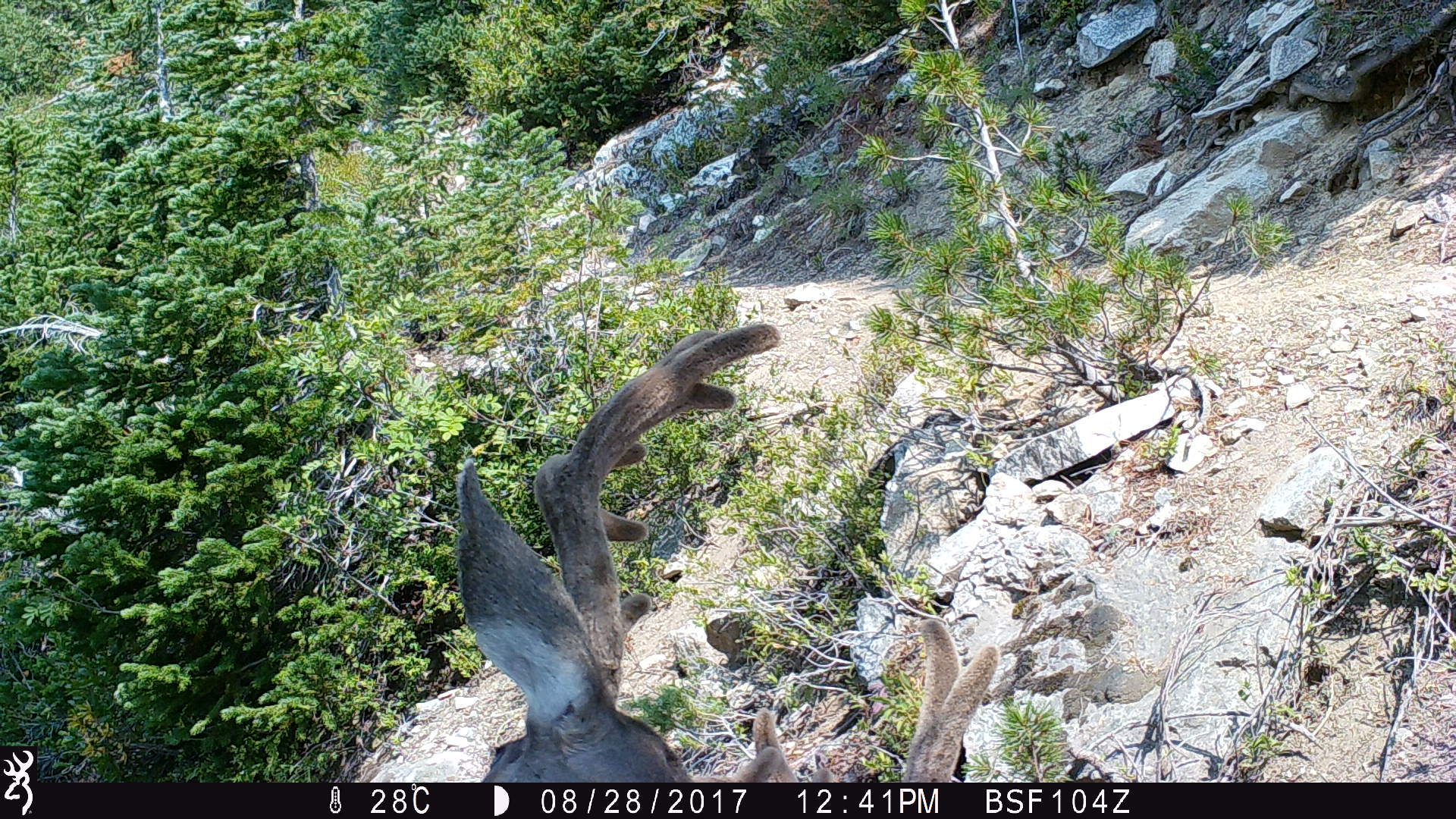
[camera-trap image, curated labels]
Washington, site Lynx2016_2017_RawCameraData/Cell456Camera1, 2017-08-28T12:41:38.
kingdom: Animalia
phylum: Chordata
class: Mammalia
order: Artiodactyla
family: Cervidae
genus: Odocoileus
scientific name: Odocoileus hemionus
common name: mule deer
Odocoileus hemionus (mule deer). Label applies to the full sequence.